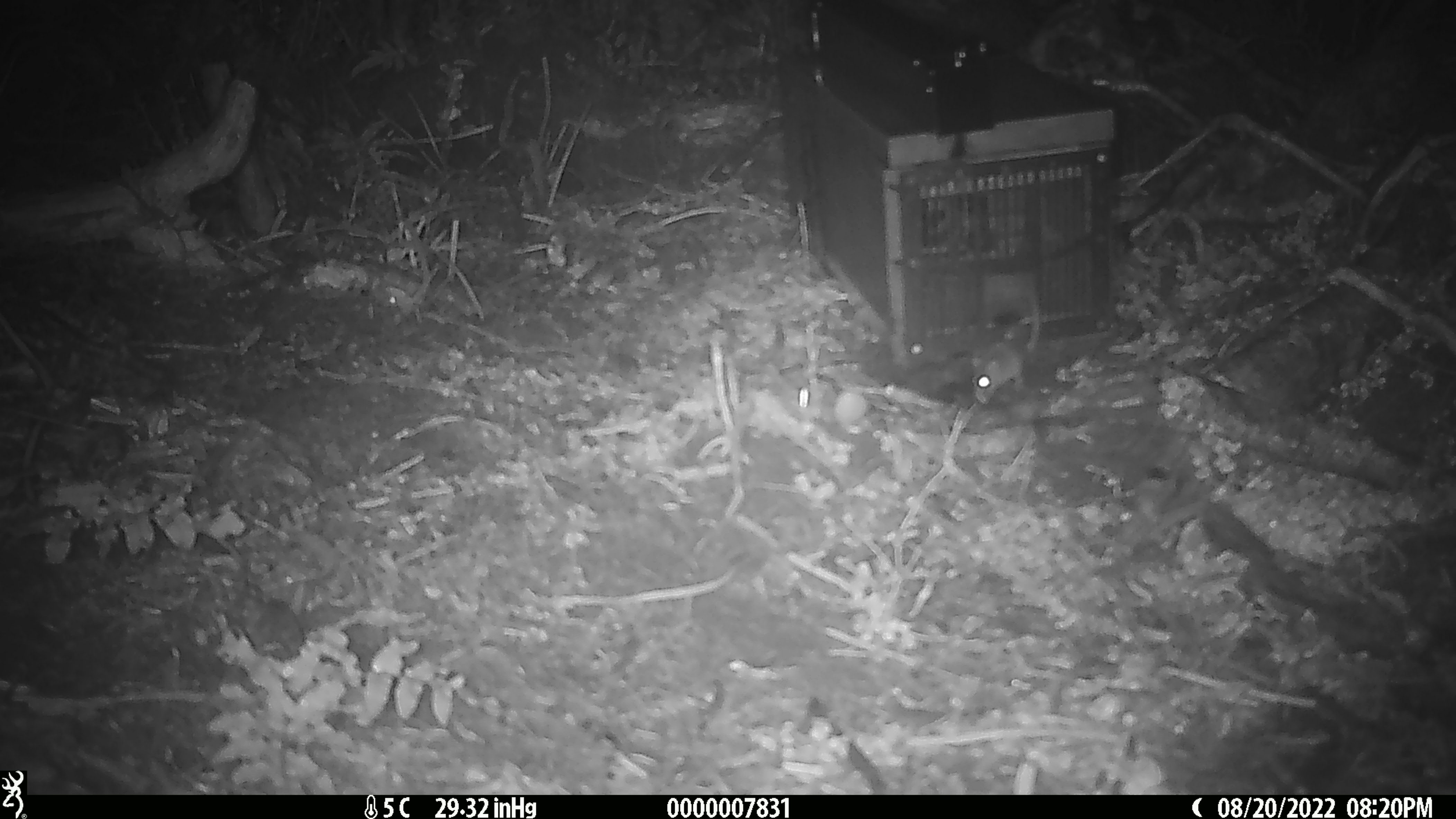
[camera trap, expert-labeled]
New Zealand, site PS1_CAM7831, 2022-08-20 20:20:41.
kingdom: Animalia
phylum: Chordata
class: Mammalia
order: Rodentia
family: Muridae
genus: Mus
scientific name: Mus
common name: mouse